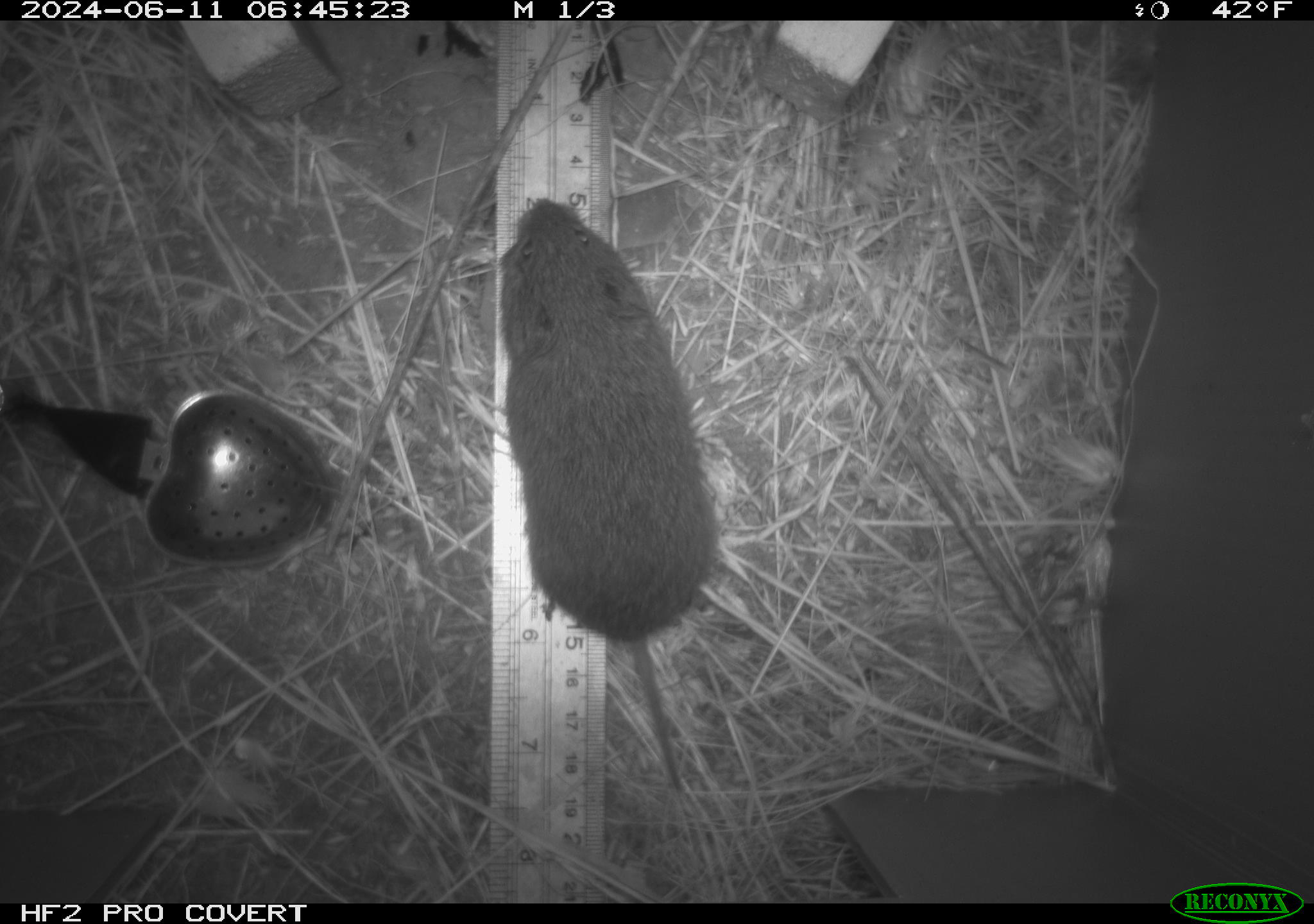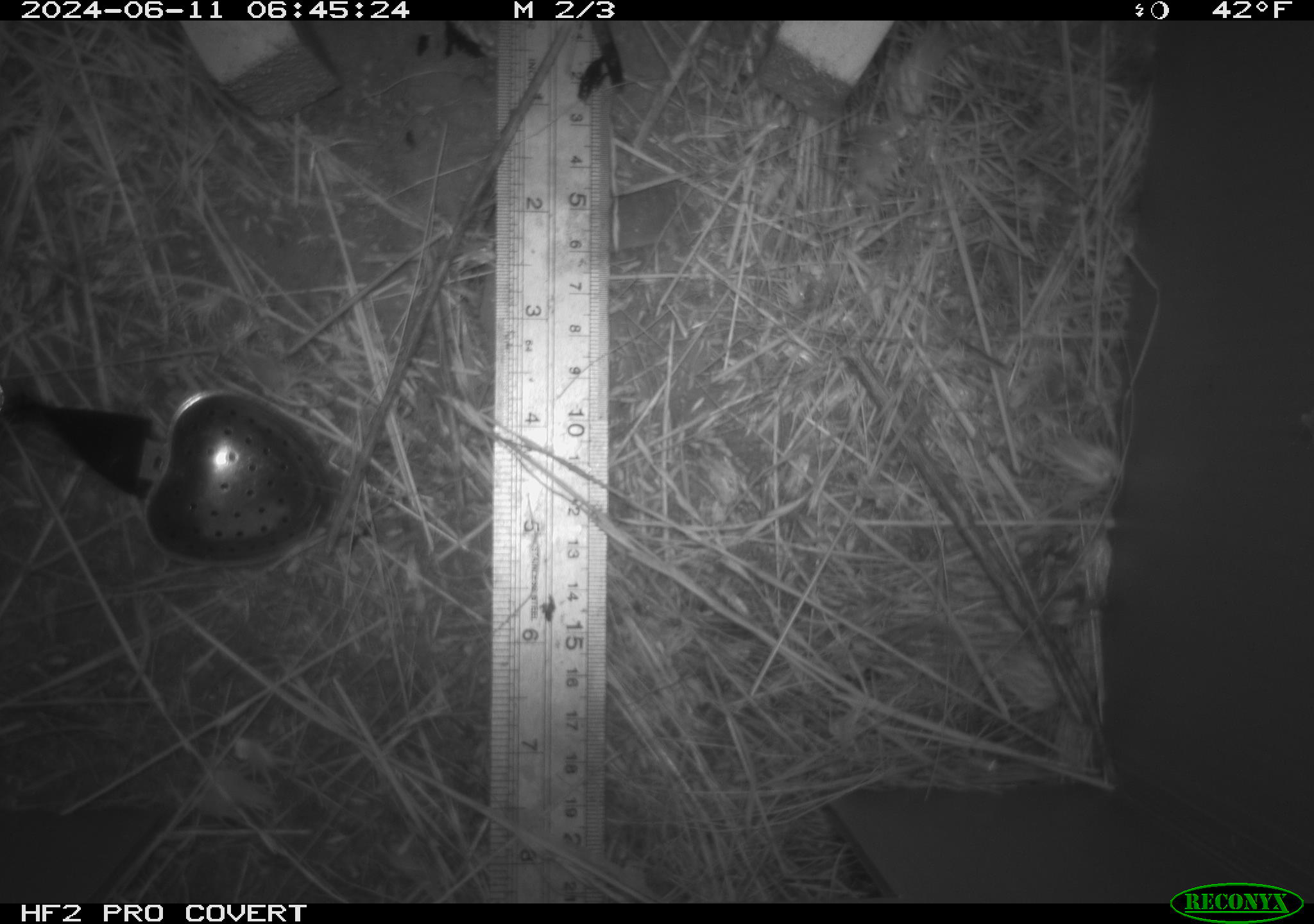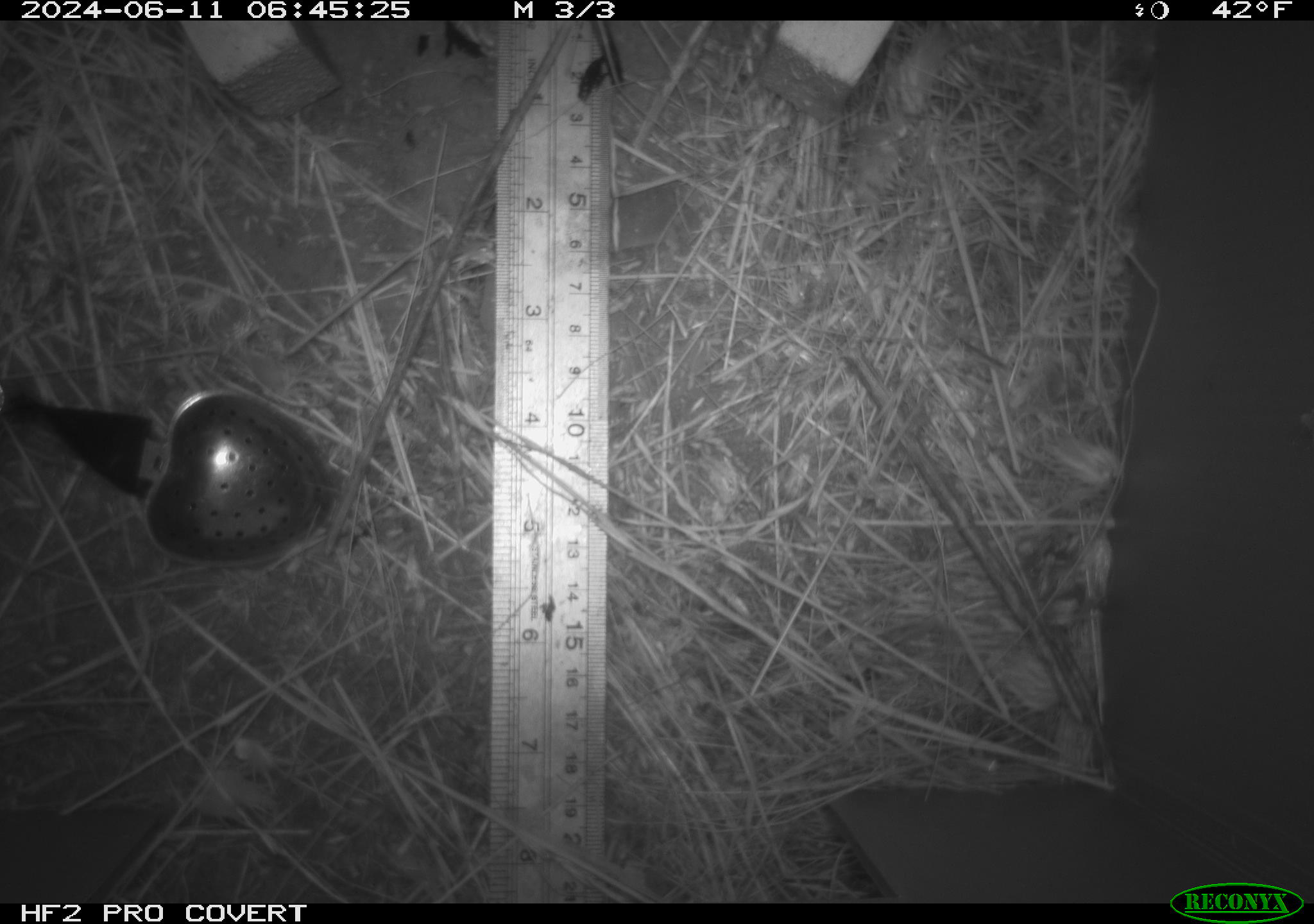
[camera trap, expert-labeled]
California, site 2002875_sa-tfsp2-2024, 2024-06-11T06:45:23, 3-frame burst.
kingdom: Animalia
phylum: Chordata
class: Mammalia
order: Rodentia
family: Cricetidae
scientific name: Arvicolinae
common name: voles, lemmings, and muskrats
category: arvicolinae subfamily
Arvicolinae subfamily (voles, lemmings, and muskrats) (Arvicolinae).